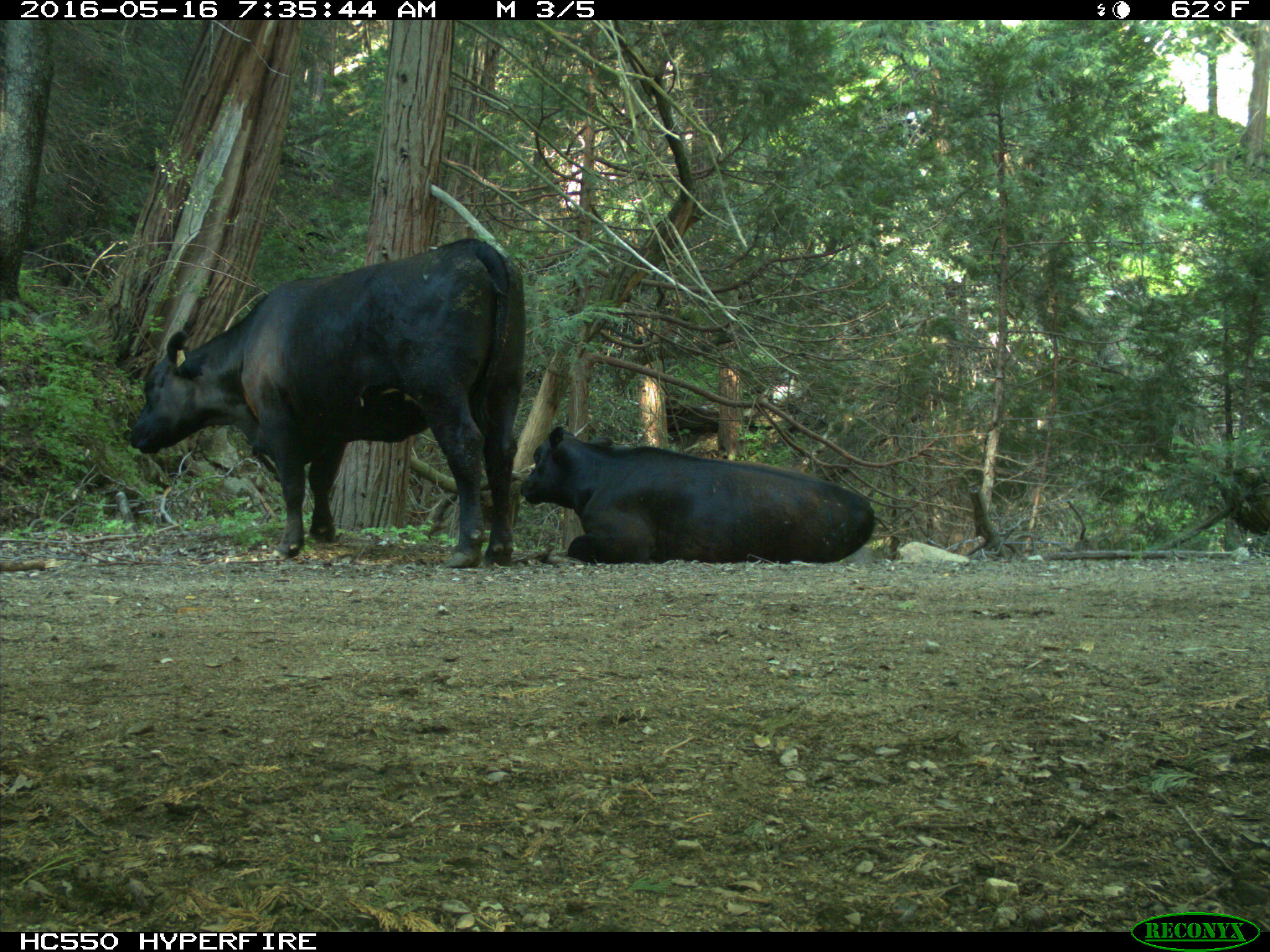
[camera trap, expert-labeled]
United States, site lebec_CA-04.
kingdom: Animalia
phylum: Chordata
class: Mammalia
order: Artiodactyla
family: Bovidae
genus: Bos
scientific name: Bos taurus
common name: domestic cow